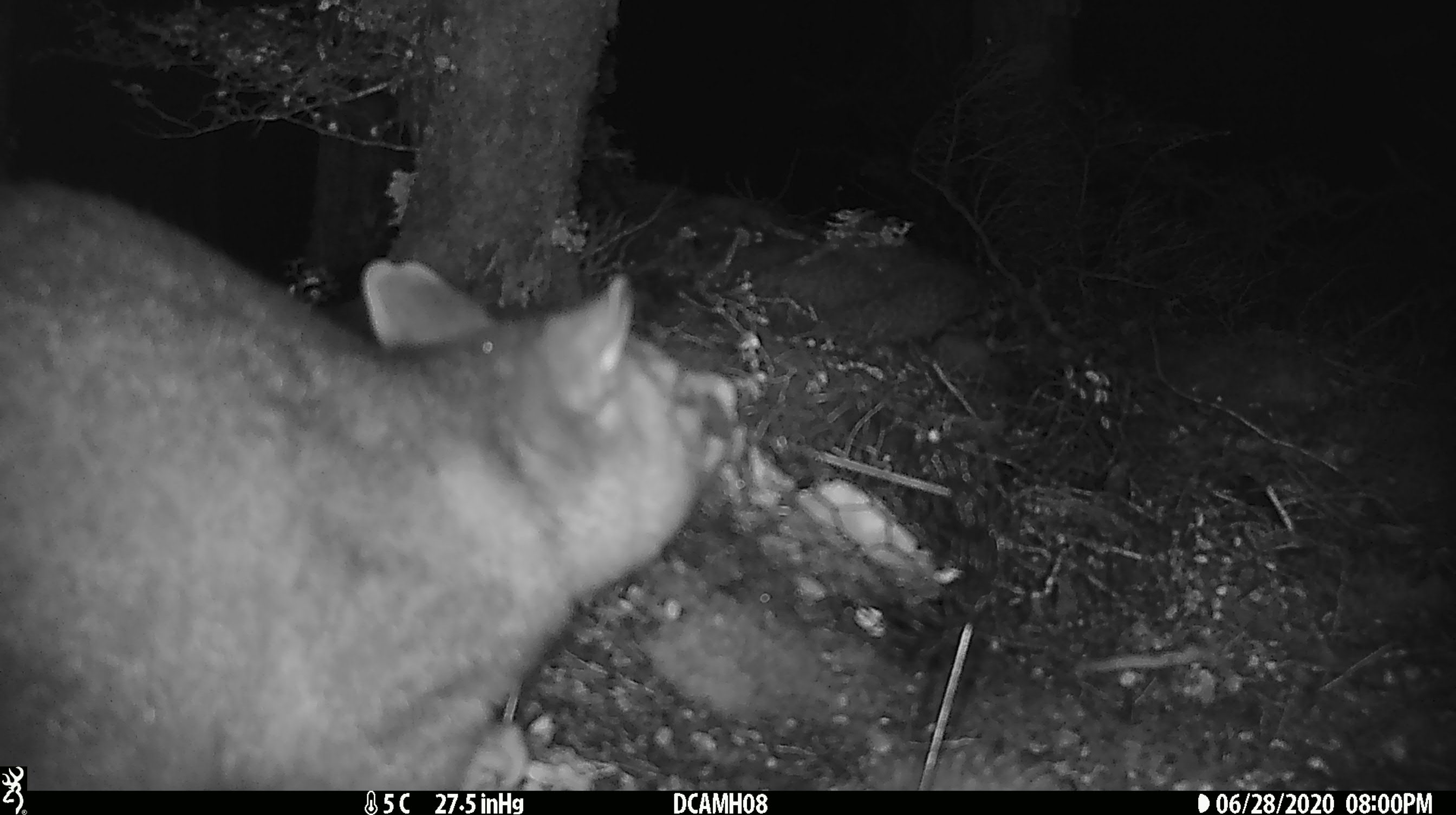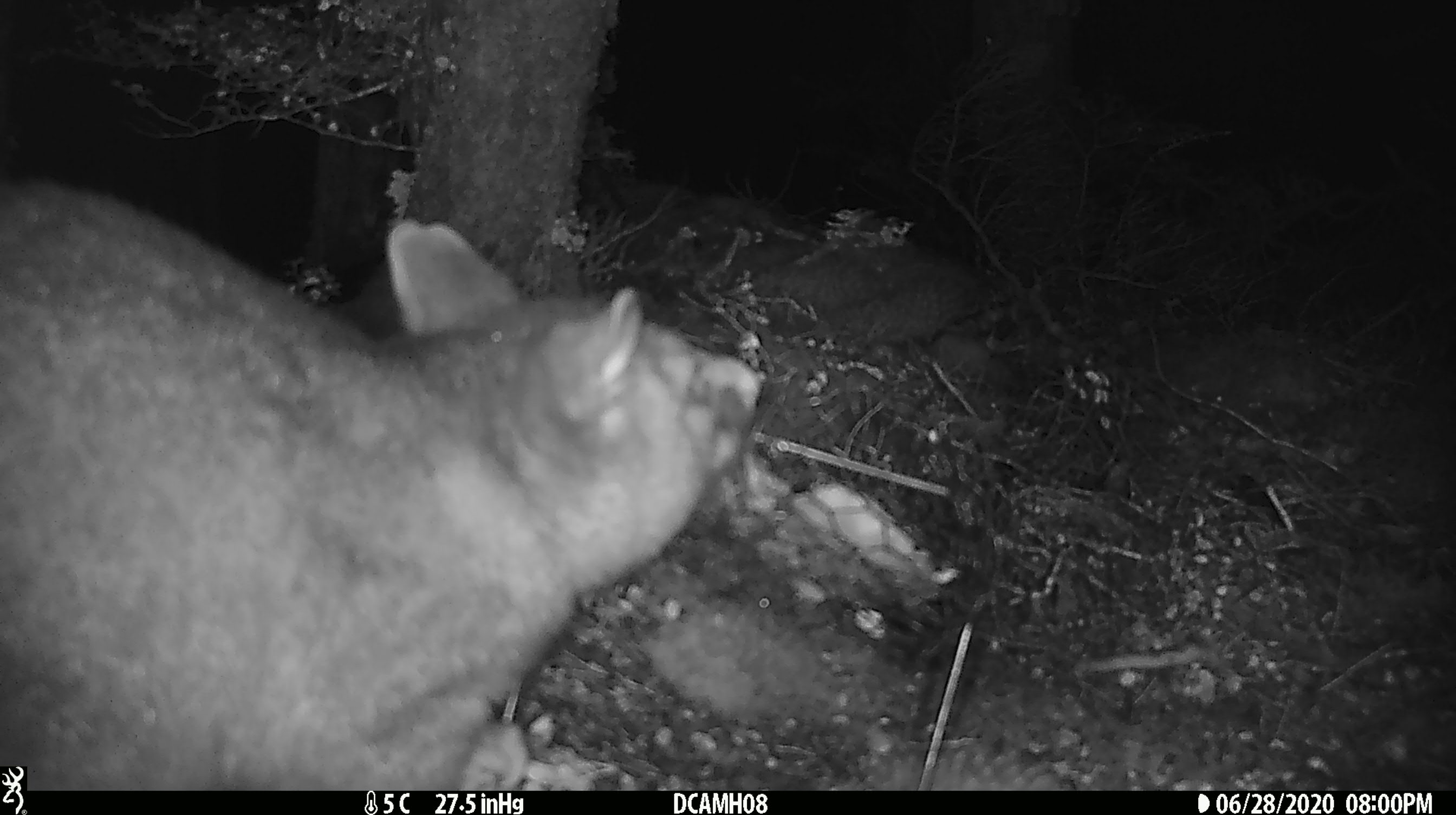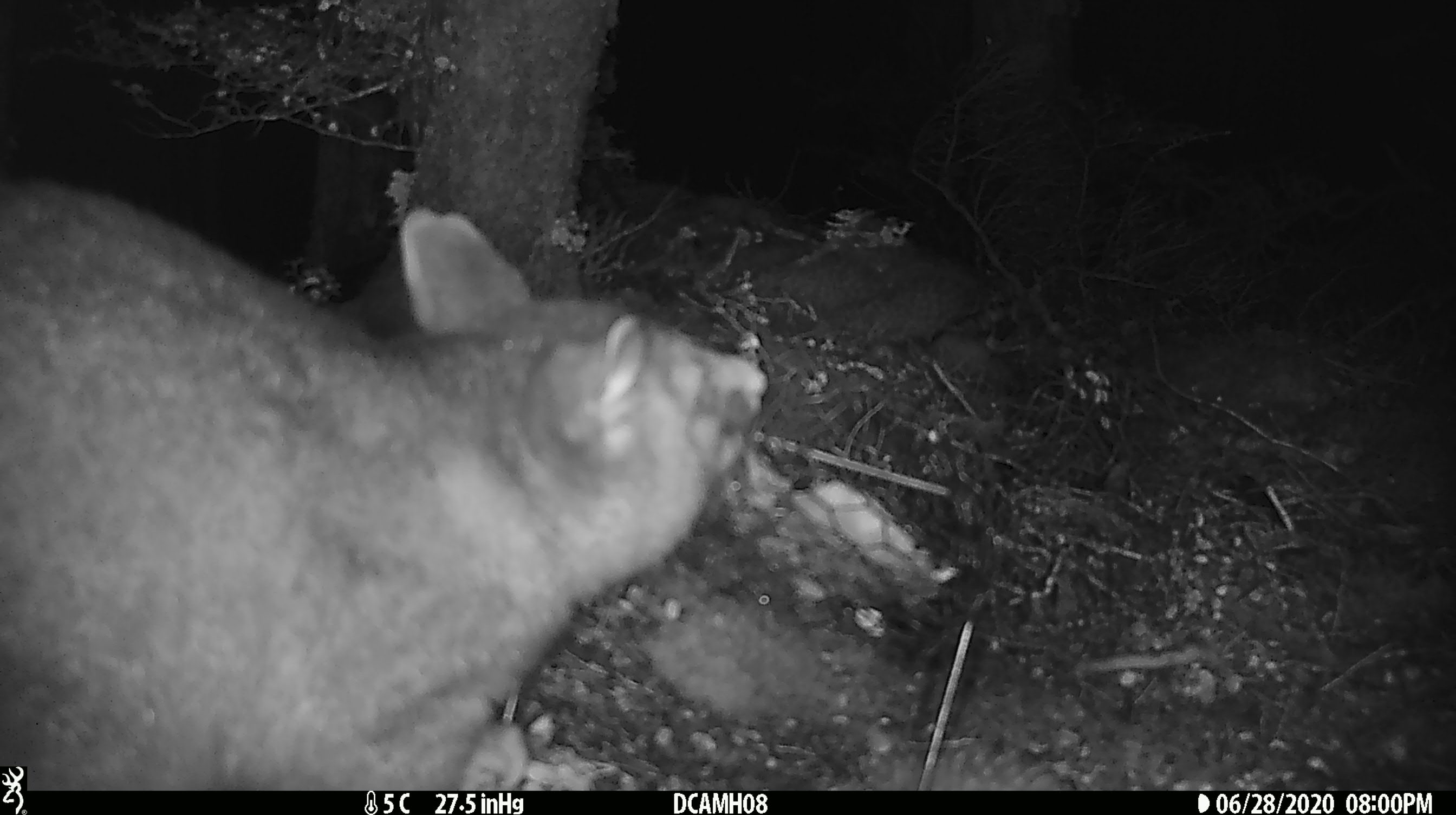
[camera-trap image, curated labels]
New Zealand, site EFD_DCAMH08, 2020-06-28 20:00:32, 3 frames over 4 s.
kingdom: Animalia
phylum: Chordata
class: Mammalia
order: Diprotodontia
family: Phalangeridae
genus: Trichosurus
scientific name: Trichosurus vulpecula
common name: common brushtail possum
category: possum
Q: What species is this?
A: Possum (common brushtail possum) (Trichosurus vulpecula).